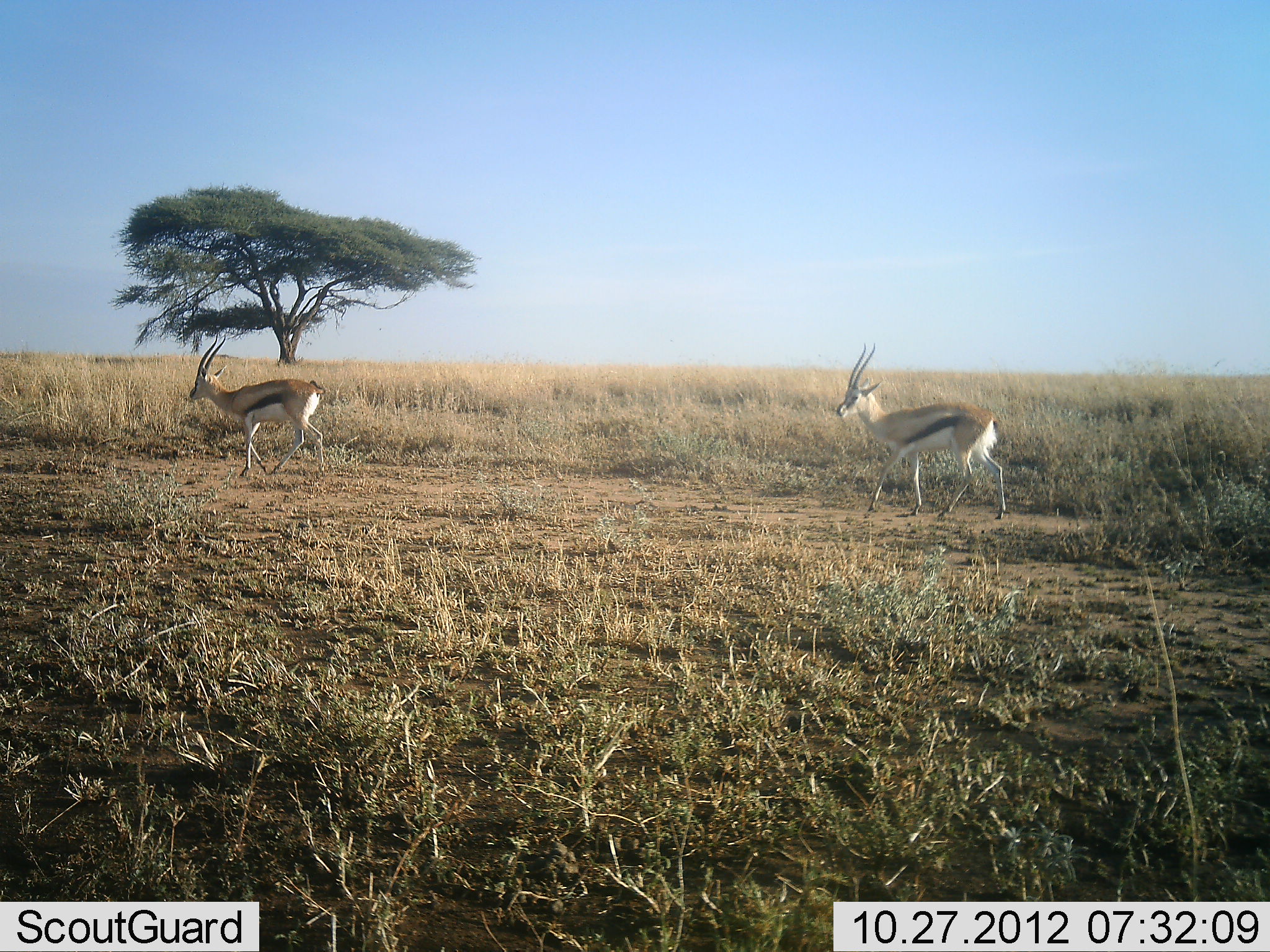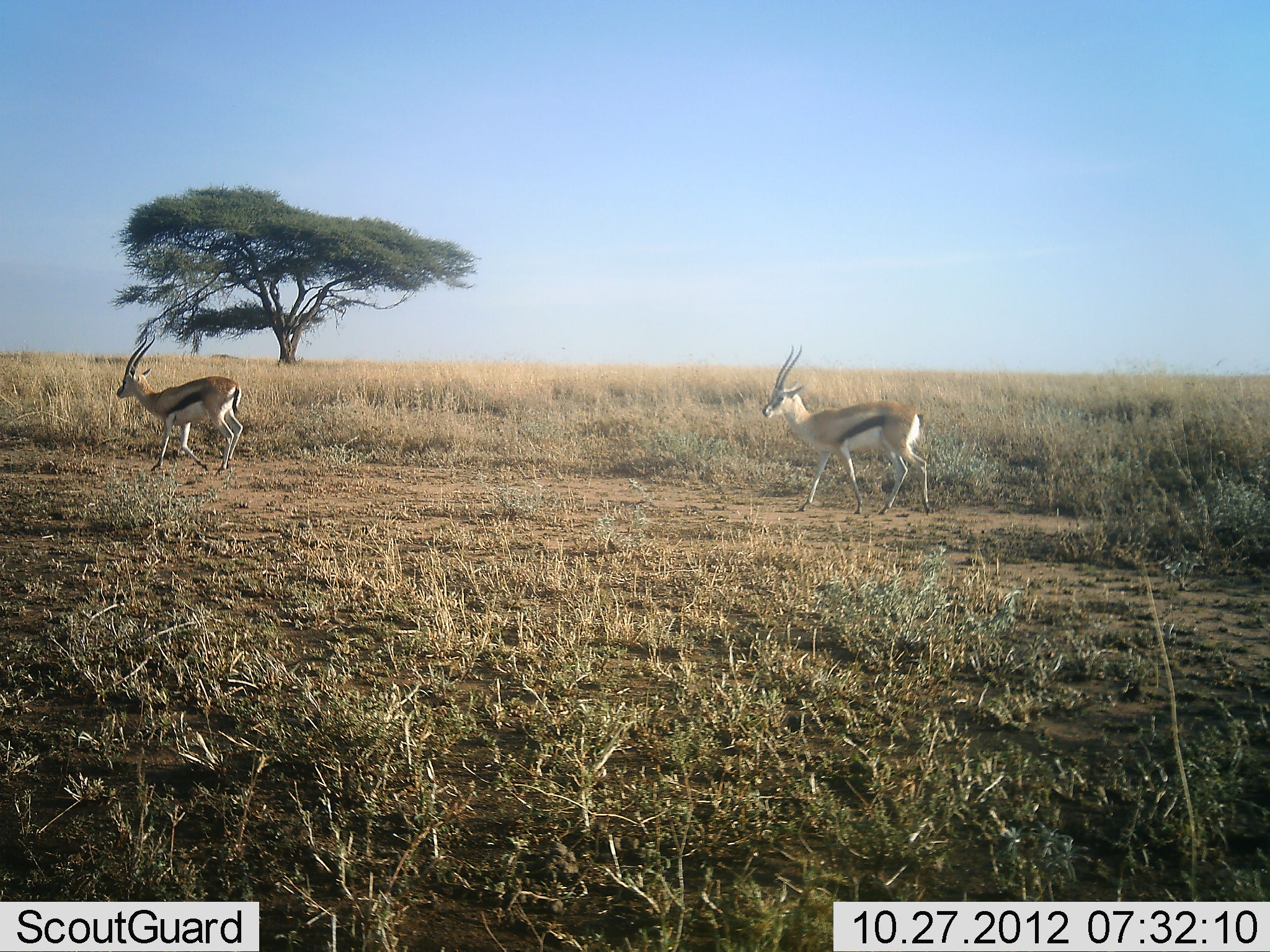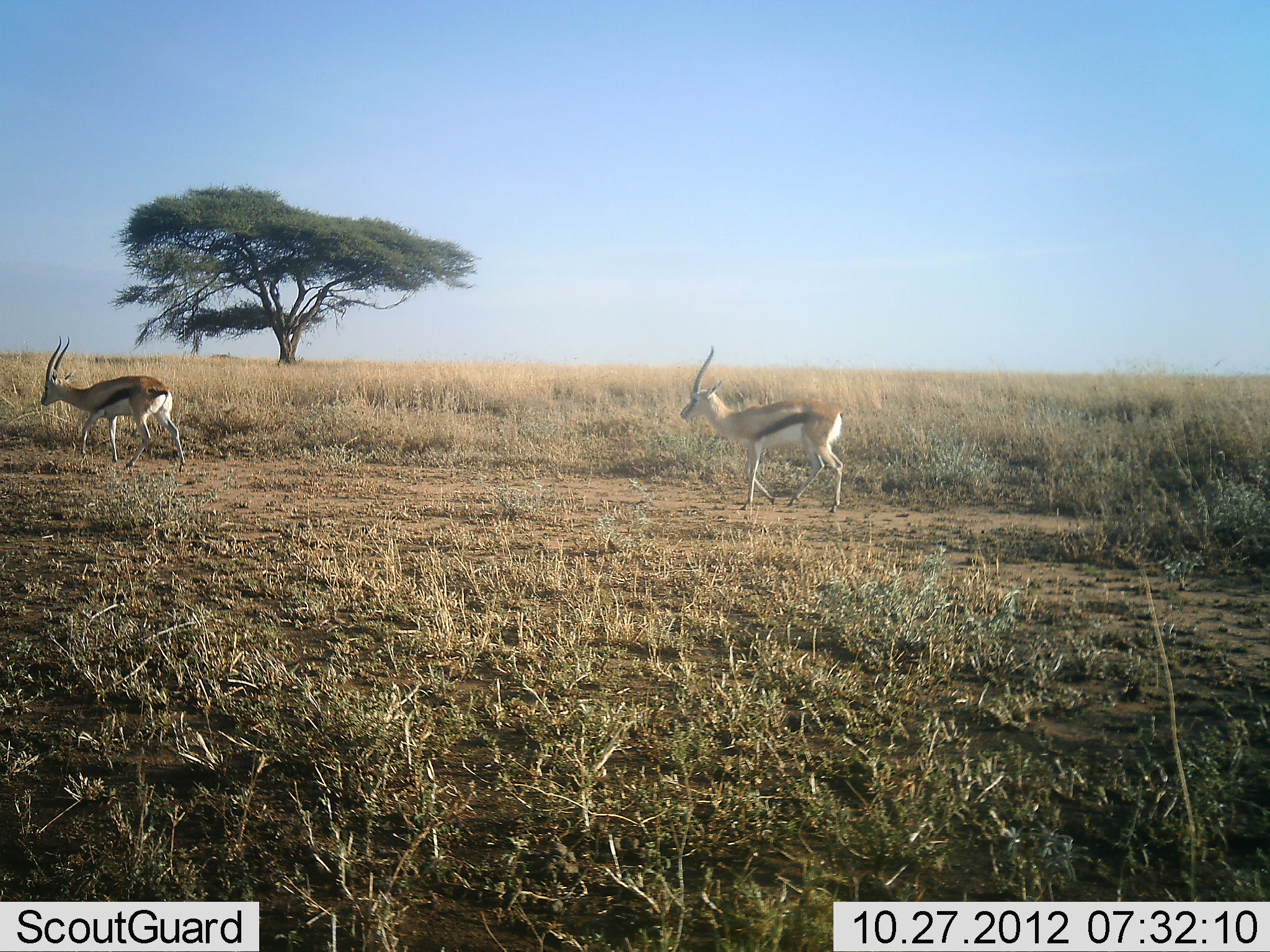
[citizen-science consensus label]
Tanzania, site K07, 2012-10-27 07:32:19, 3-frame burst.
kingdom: Animalia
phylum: Chordata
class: Mammalia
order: Artiodactyla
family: Bovidae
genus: Eudorcas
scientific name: Eudorcas thomsonii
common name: thomson's gazelle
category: gazellethomsons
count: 2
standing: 10%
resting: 0%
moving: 100%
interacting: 0%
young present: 0%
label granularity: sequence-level